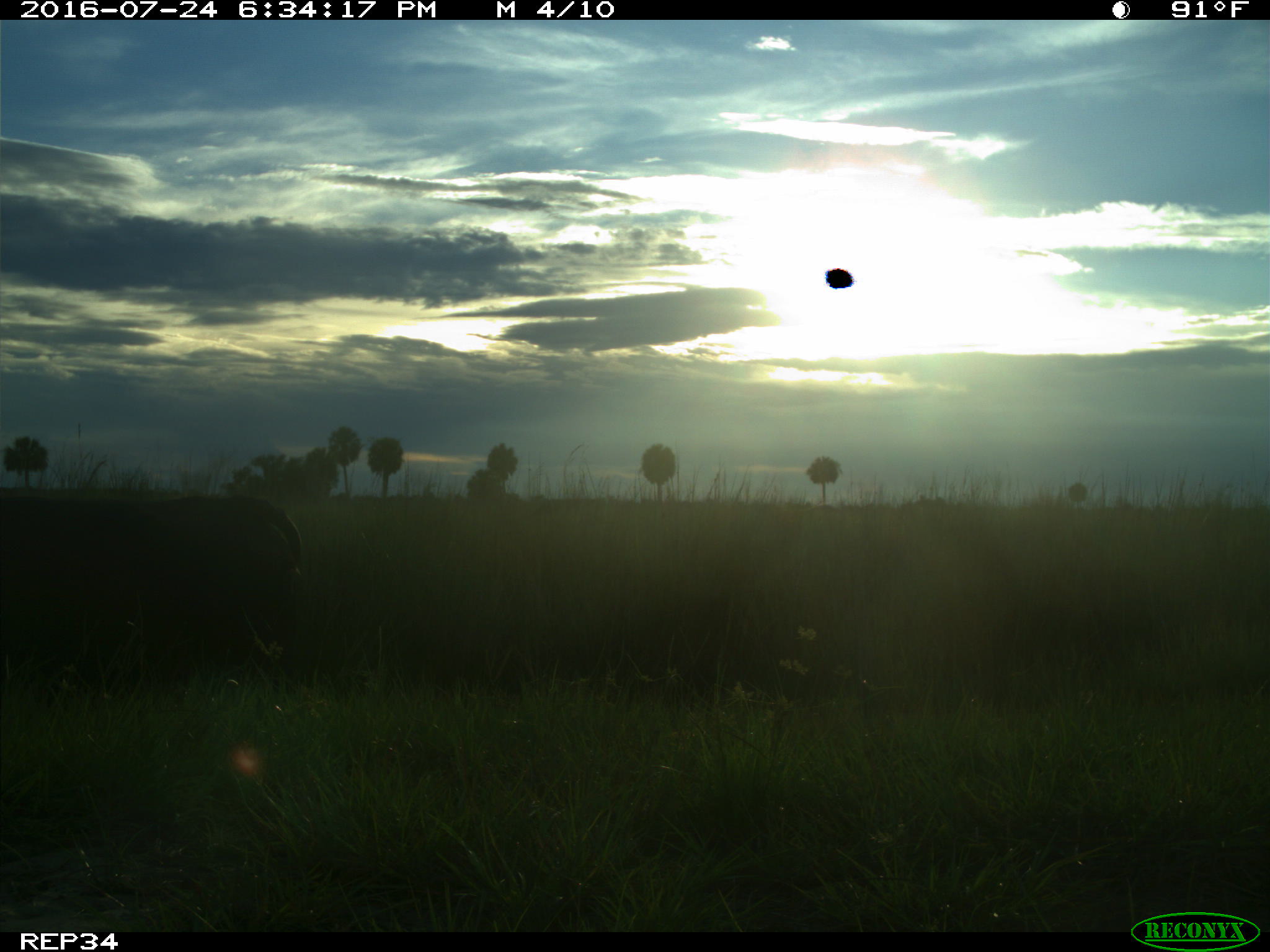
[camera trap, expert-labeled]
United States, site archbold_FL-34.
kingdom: Animalia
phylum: Chordata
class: Mammalia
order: Artiodactyla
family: Bovidae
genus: Bos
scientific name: Bos taurus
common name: domestic cow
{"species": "Bos taurus (domestic cow)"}